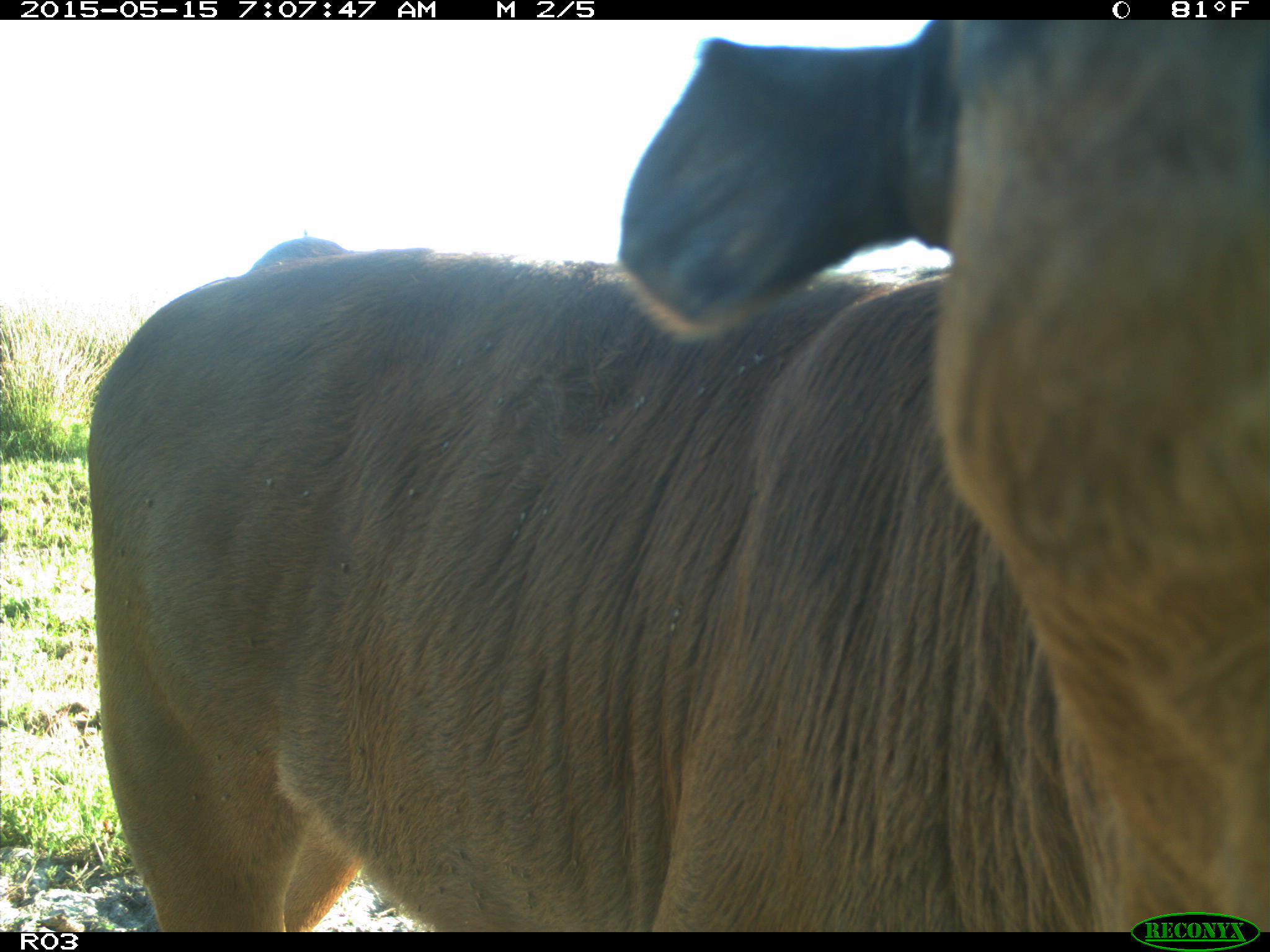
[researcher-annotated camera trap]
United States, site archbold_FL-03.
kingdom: Animalia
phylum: Chordata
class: Mammalia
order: Artiodactyla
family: Bovidae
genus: Bos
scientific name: Bos taurus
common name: domestic cow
Bos taurus (domestic cow).